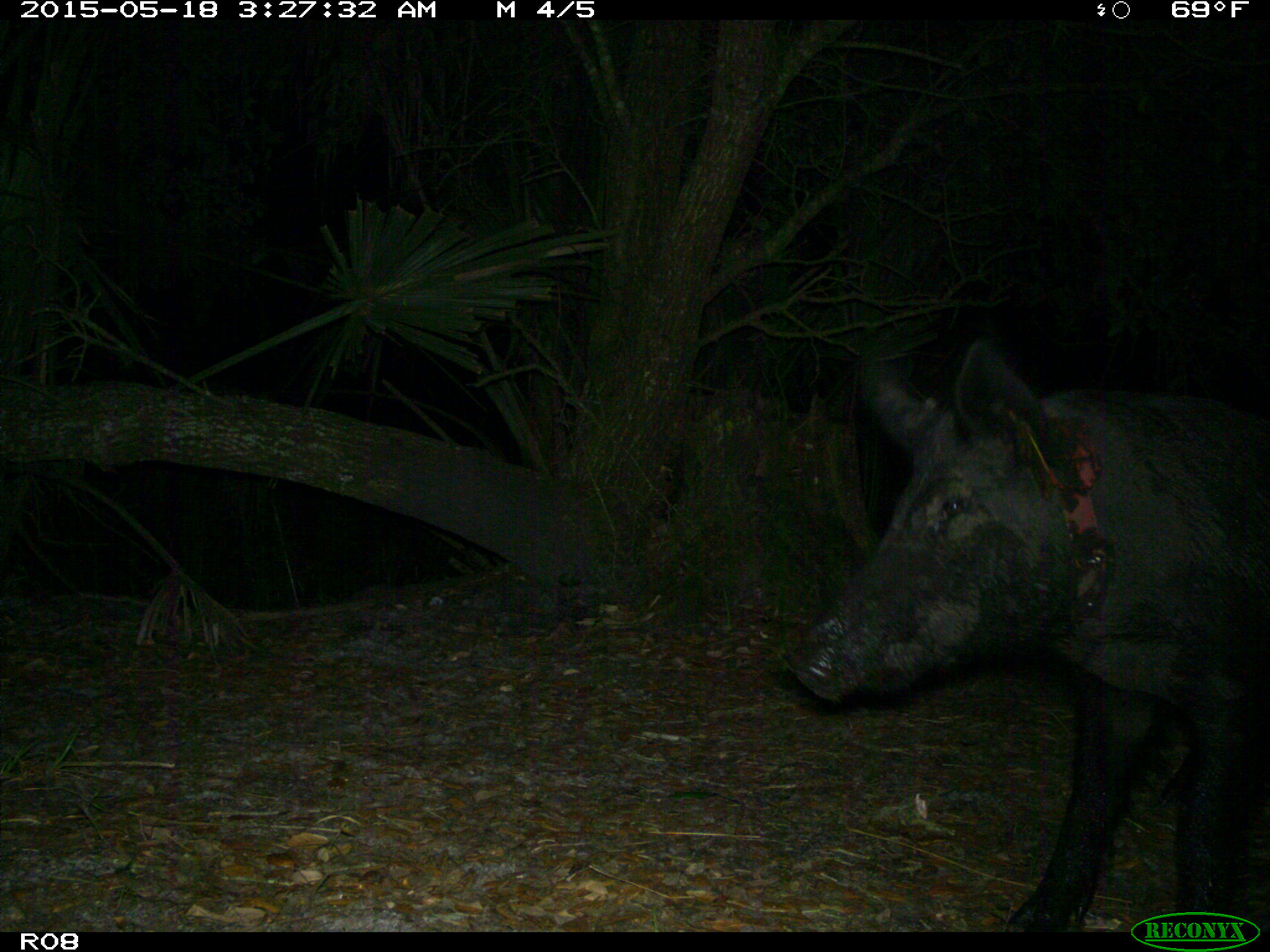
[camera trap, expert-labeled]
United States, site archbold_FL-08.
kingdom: Animalia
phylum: Chordata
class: Mammalia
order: Artiodactyla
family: Suidae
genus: Sus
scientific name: Sus scrofa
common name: wild boar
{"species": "Sus scrofa (wild boar)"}